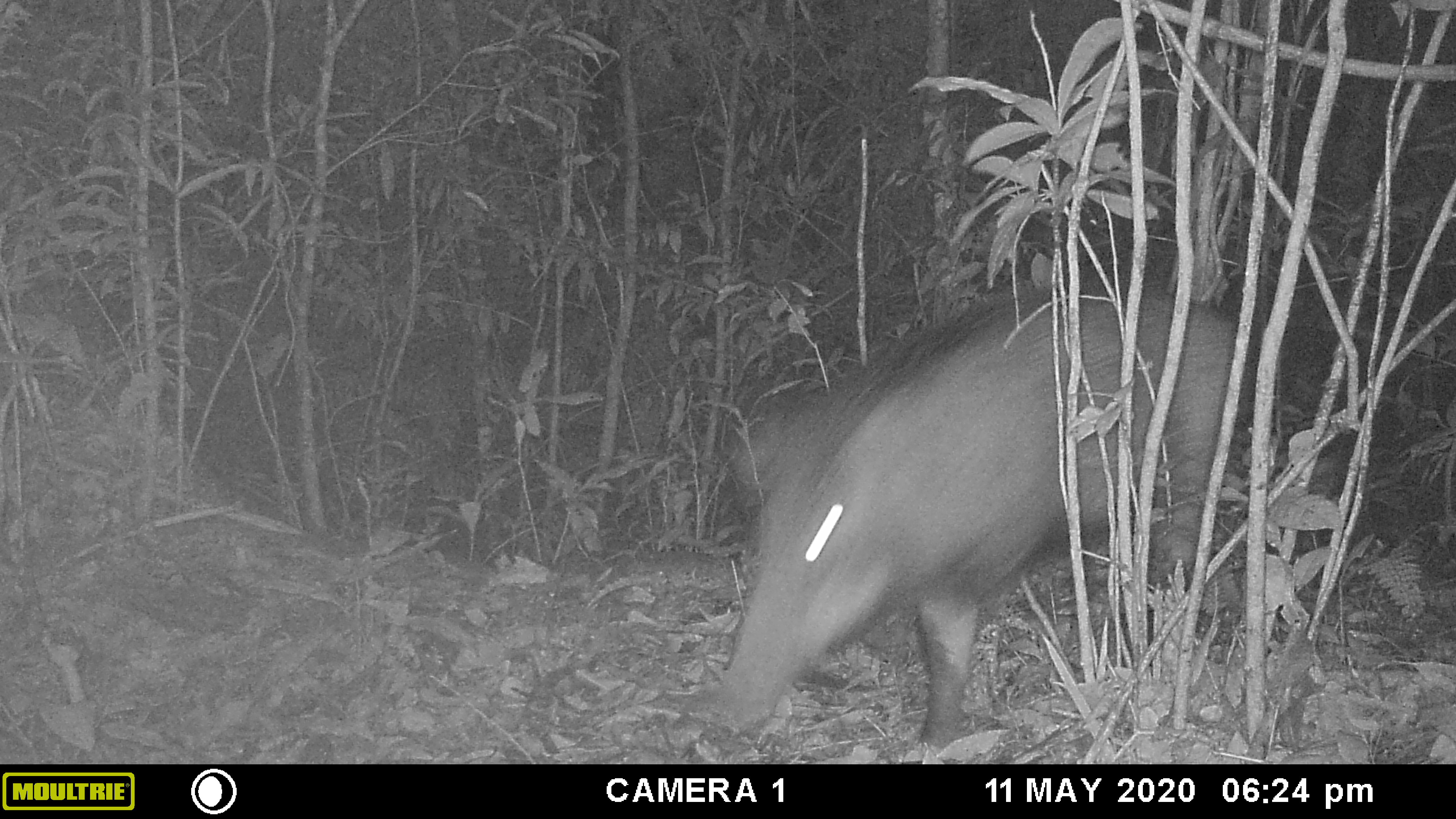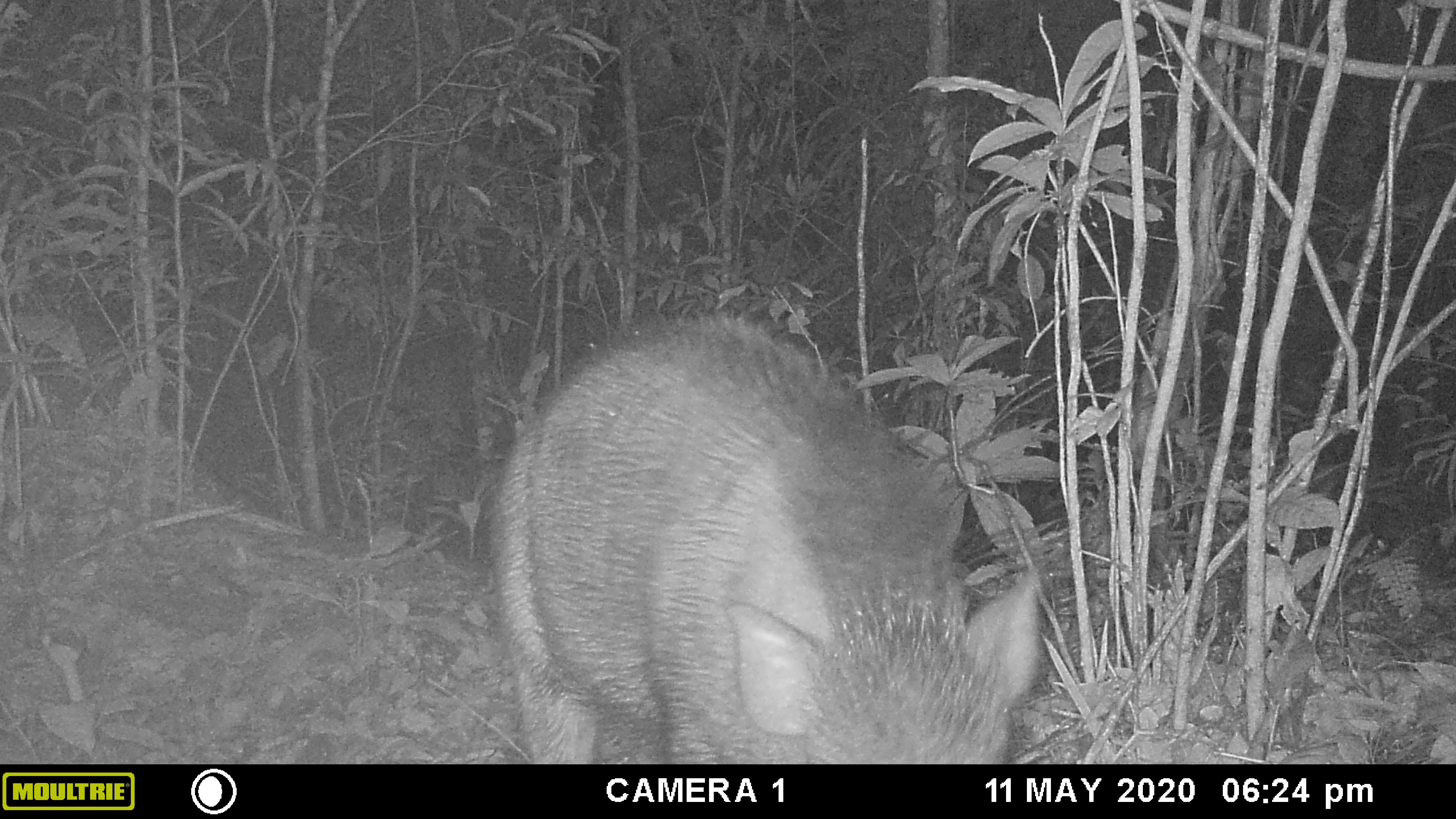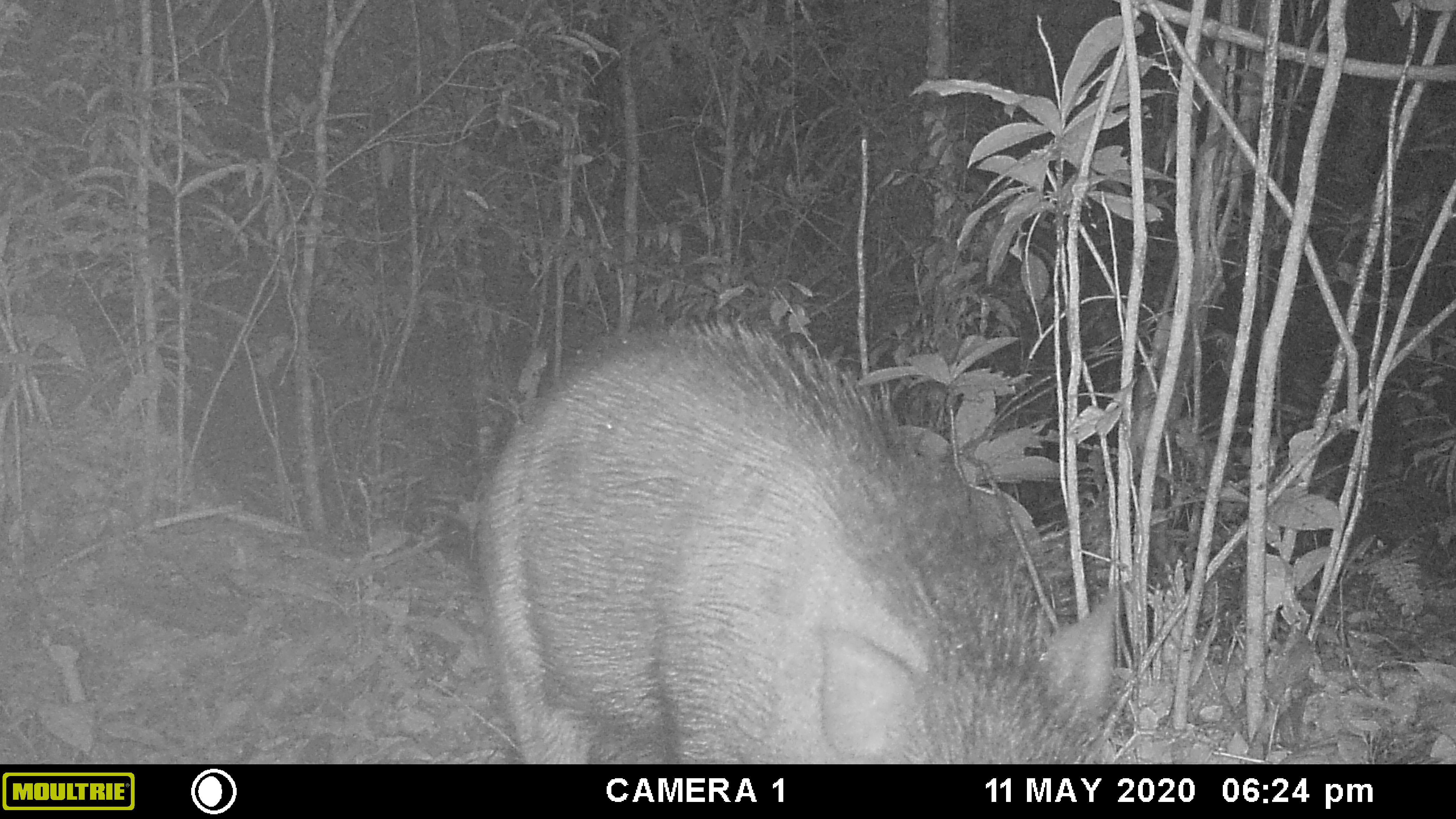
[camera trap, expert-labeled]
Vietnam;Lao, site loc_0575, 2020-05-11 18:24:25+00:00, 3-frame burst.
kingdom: Animalia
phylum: Chordata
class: Mammalia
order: Artiodactyla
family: Suidae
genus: Sus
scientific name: Sus scrofa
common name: eurasian wild pig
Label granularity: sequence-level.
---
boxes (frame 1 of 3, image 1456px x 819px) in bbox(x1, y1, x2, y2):
eurasian wild pig: bbox(712, 283, 1243, 750)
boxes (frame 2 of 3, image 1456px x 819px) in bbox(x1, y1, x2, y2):
eurasian wild pig: bbox(490, 306, 1041, 765)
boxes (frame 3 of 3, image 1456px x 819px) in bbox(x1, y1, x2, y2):
eurasian wild pig: bbox(474, 319, 1119, 765)